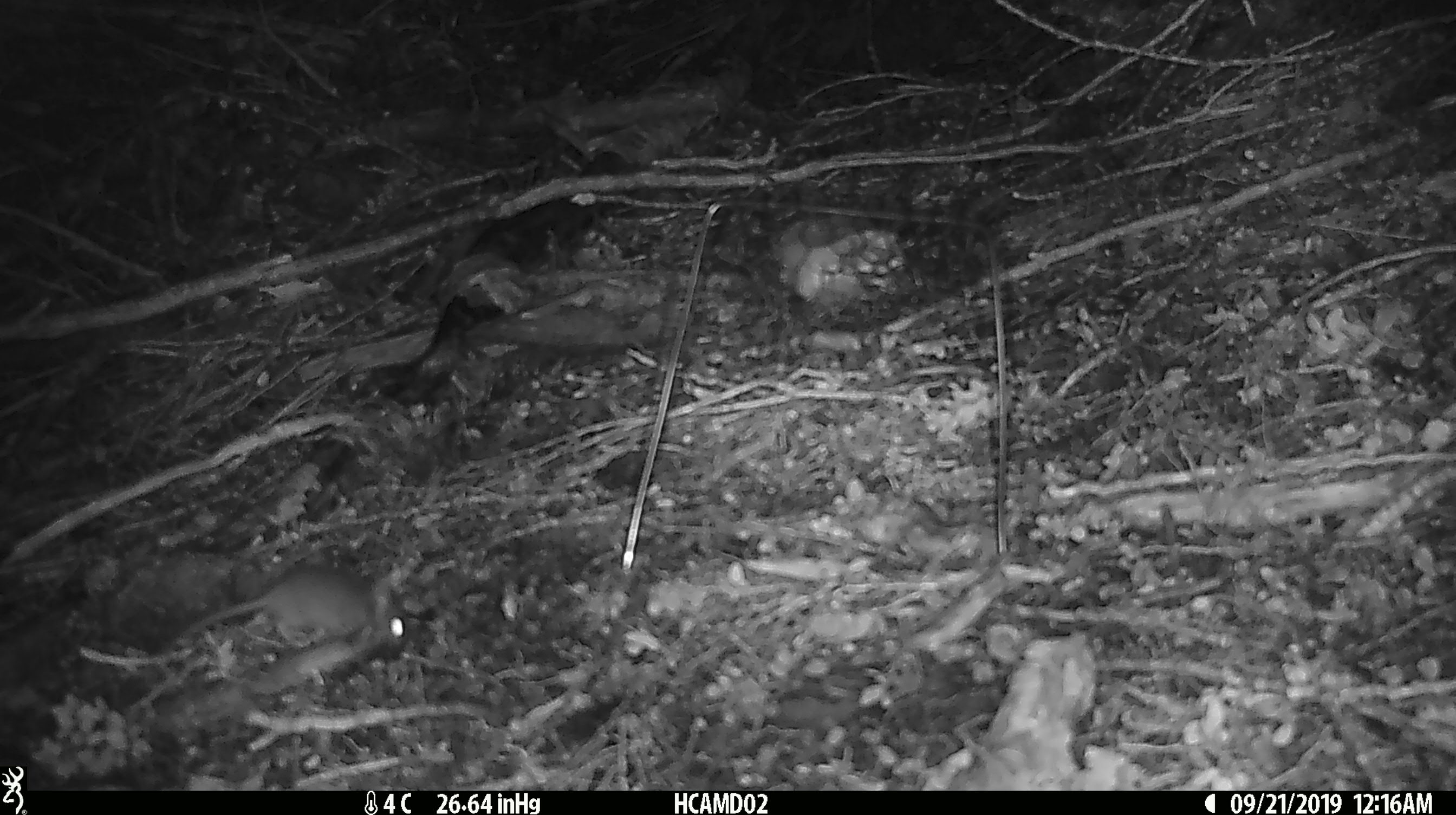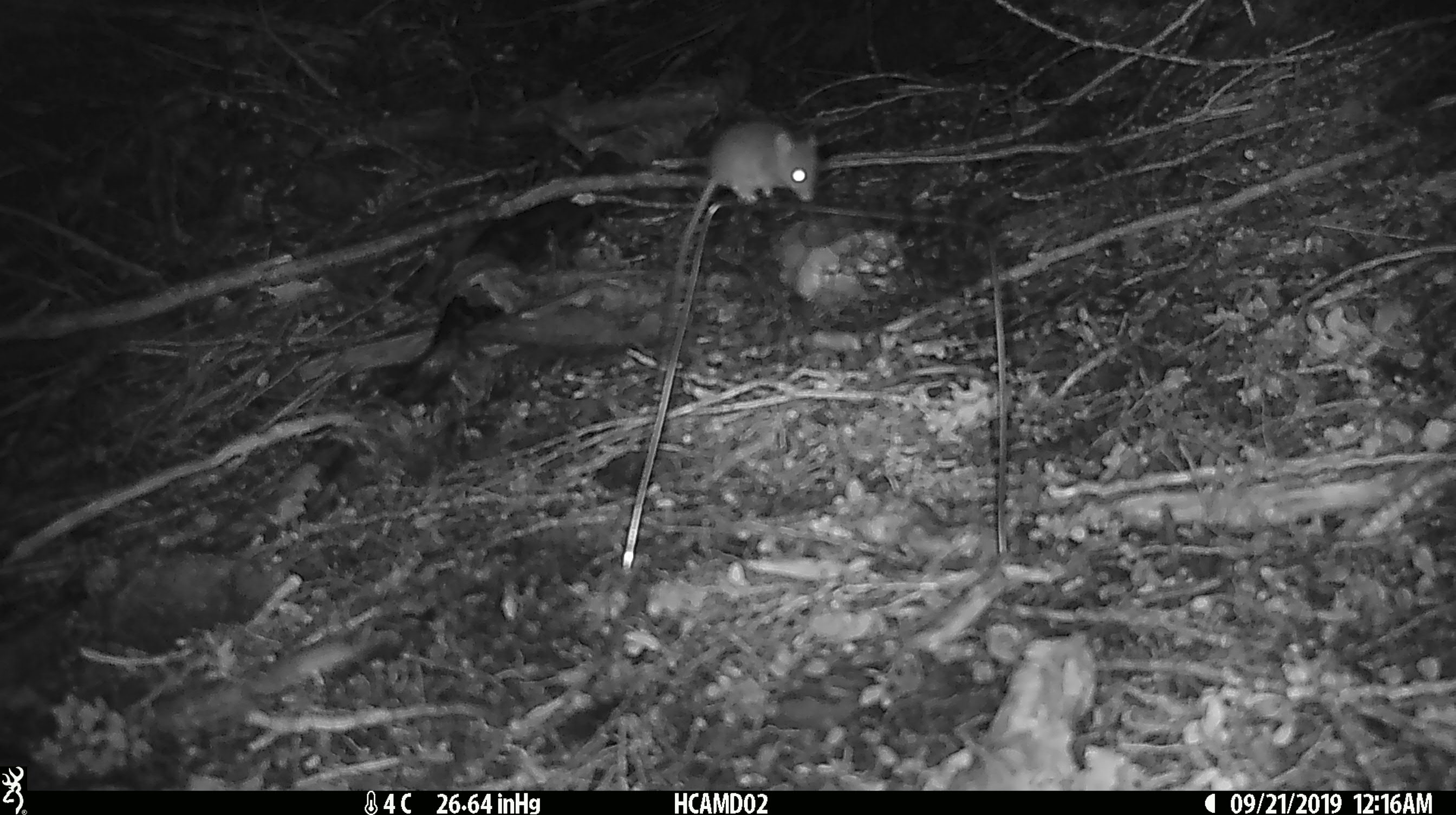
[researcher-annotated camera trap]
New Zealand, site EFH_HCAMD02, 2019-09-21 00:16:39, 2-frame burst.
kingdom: Animalia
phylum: Chordata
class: Mammalia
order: Rodentia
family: Muridae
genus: Mus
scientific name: Mus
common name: mouse